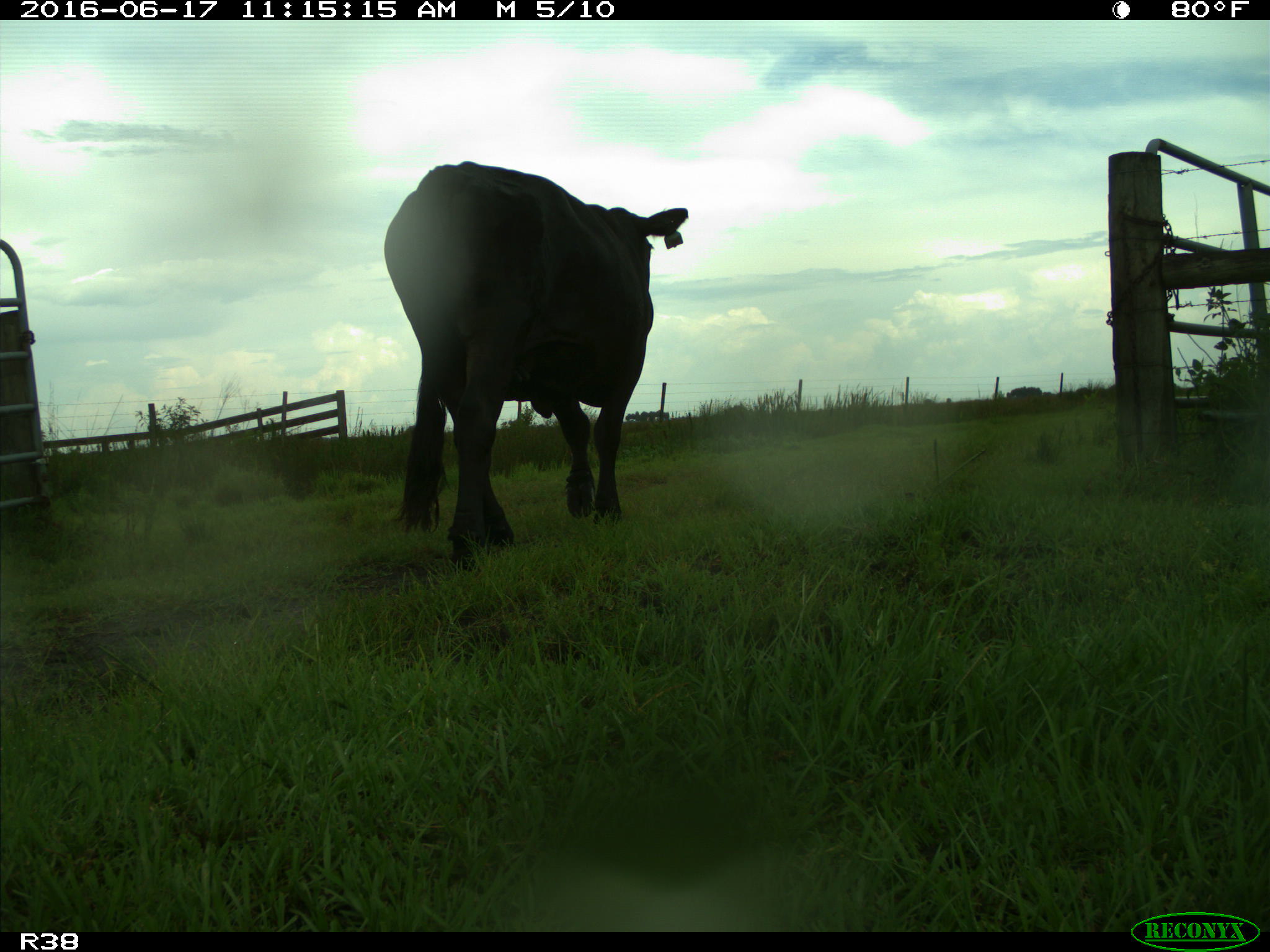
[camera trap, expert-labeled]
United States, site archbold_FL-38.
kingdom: Animalia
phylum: Chordata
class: Mammalia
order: Artiodactyla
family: Bovidae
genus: Bos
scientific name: Bos taurus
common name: domestic cow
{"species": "Bos taurus (domestic cow)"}